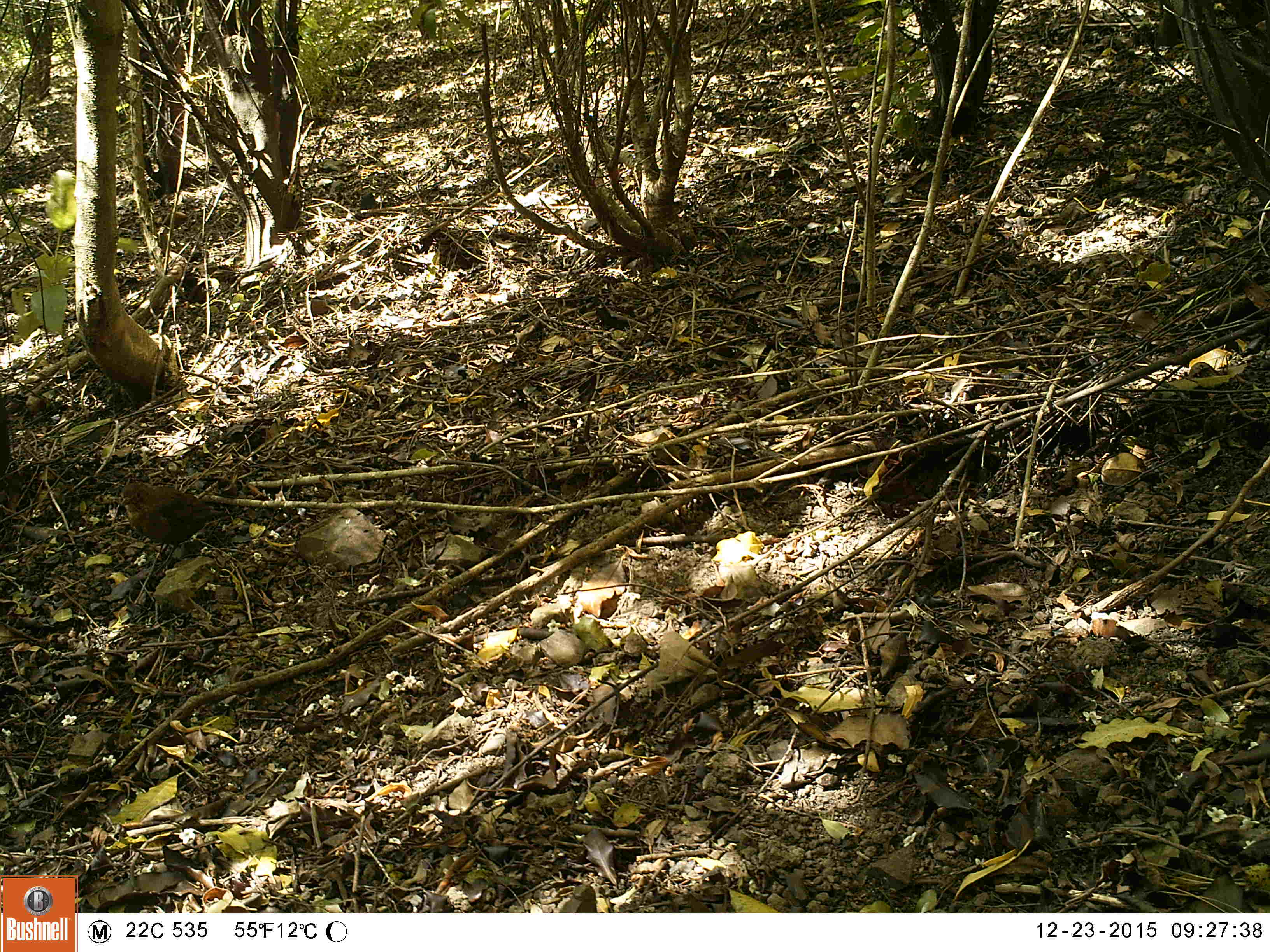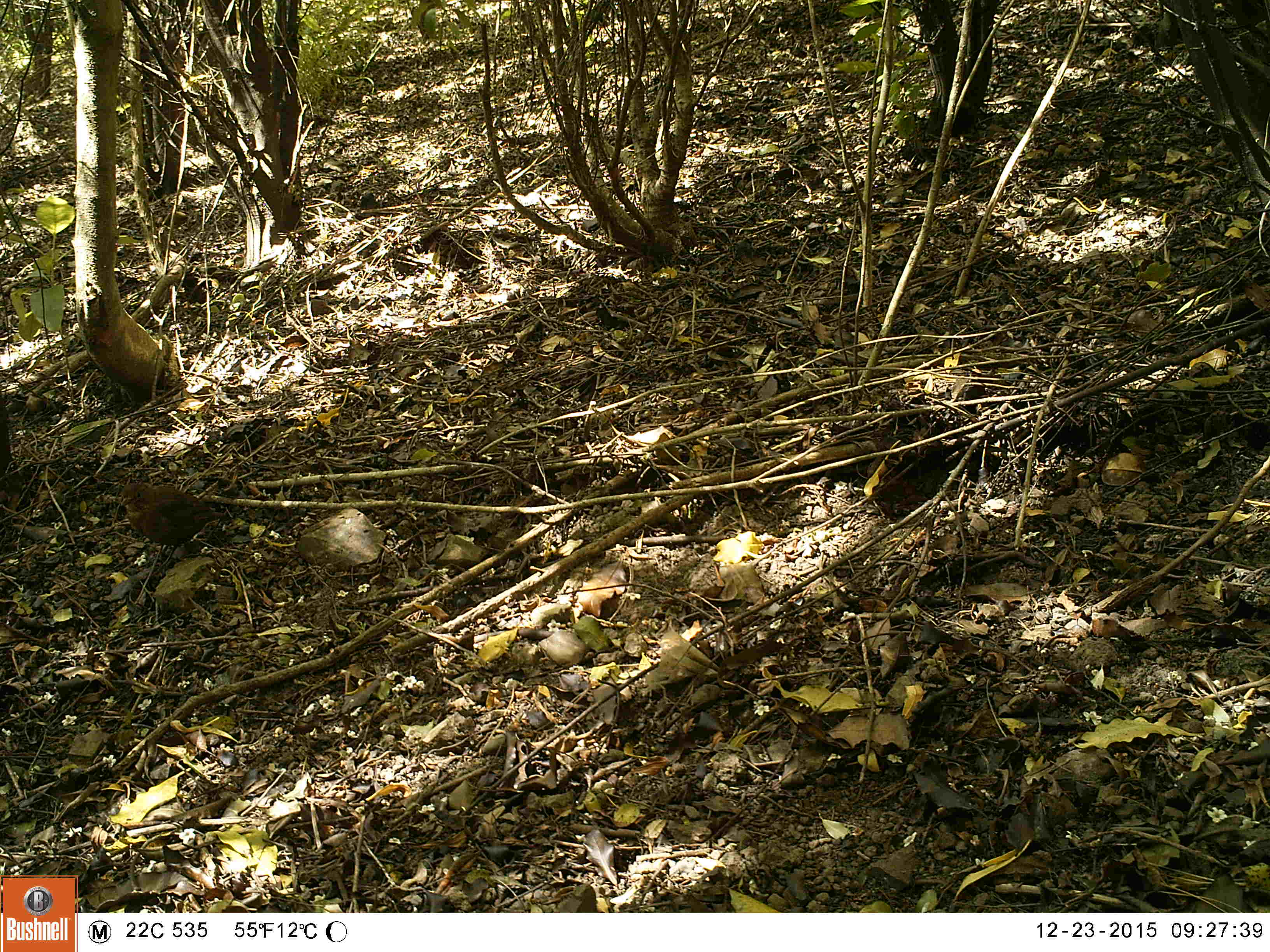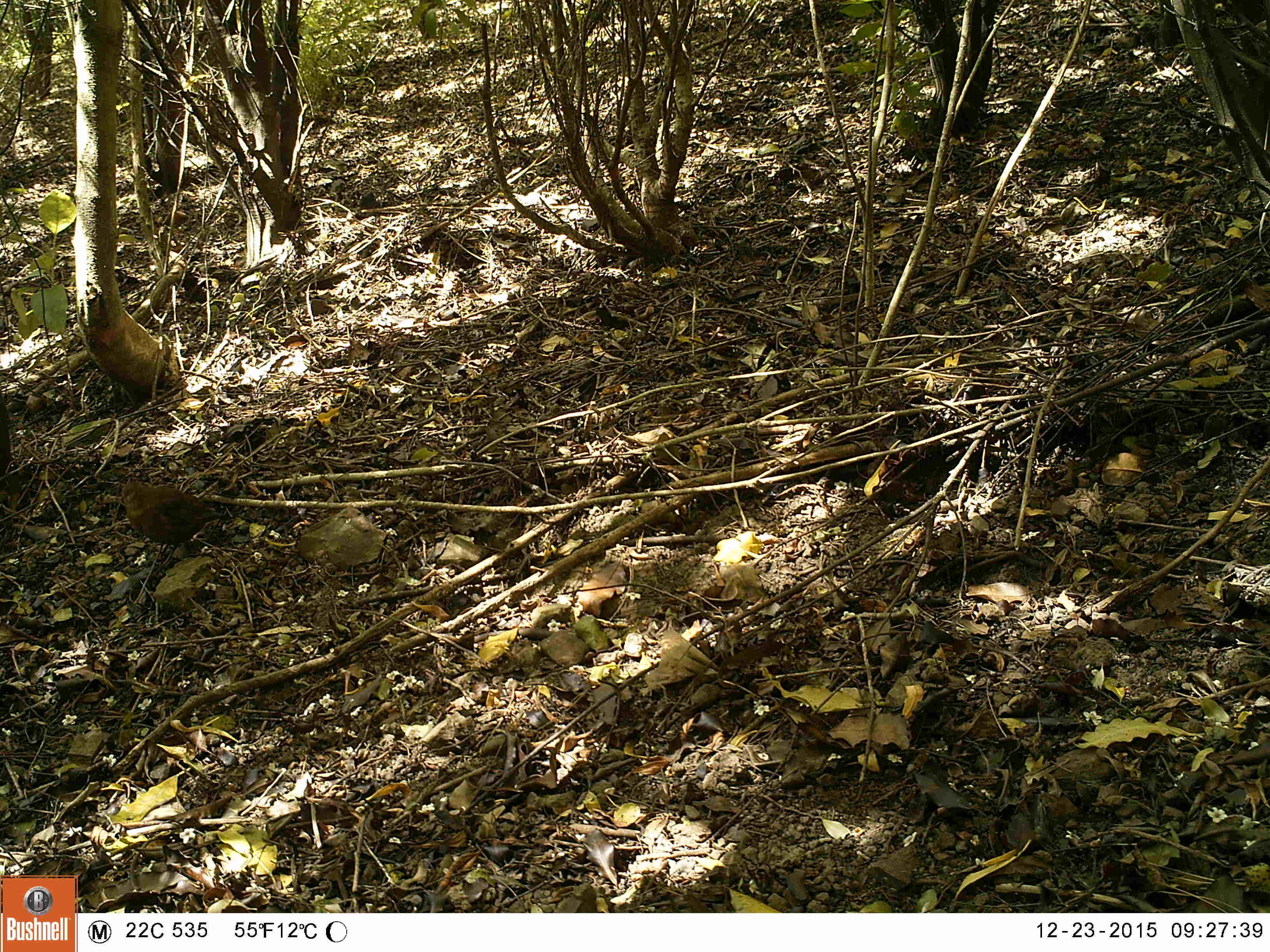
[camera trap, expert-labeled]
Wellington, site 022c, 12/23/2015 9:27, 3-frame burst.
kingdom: Animalia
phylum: Chordata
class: Aves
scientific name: Aves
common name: bird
Bird (Aves).